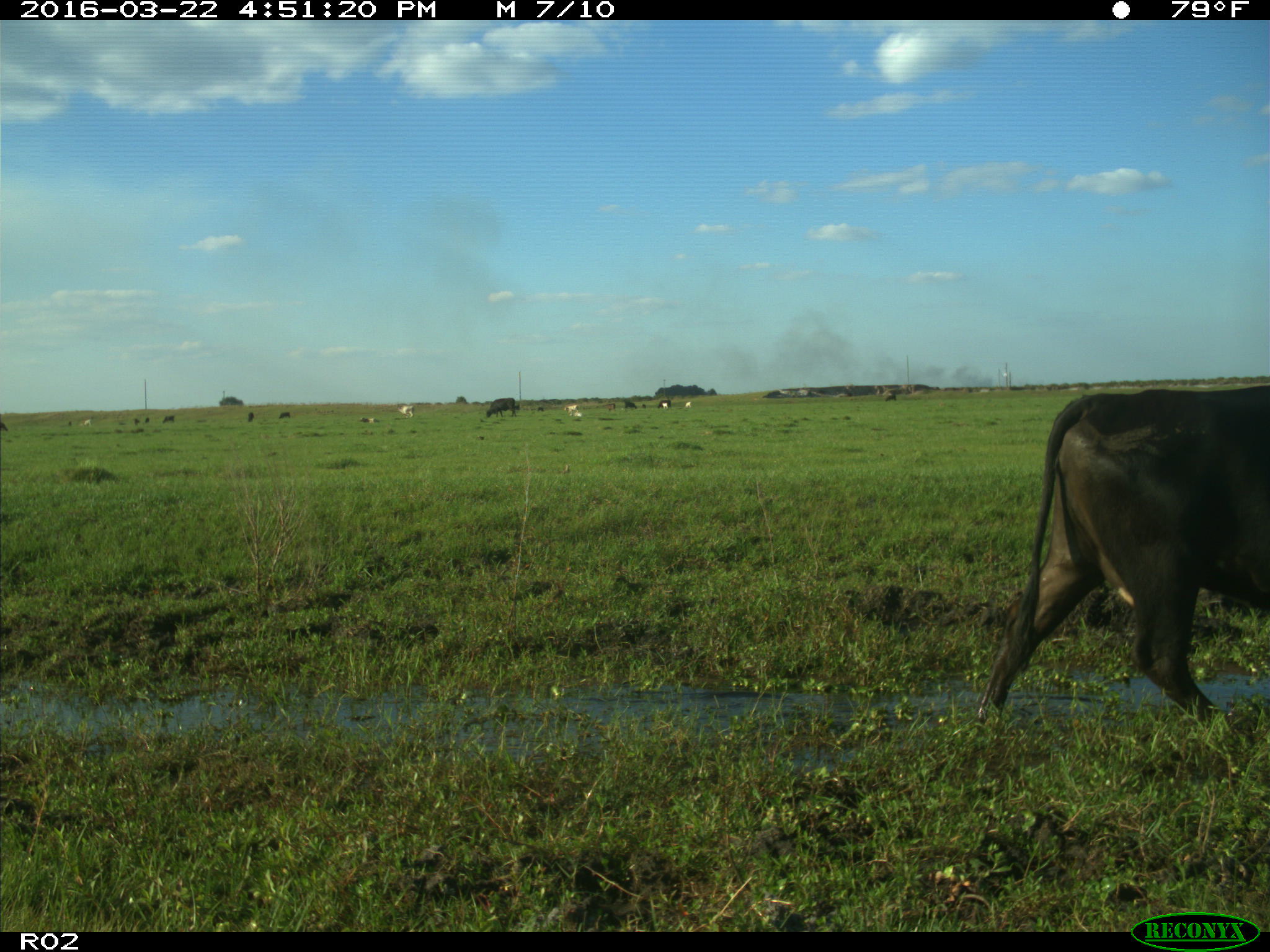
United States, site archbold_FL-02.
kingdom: Animalia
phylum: Chordata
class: Mammalia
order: Artiodactyla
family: Bovidae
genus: Bos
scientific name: Bos taurus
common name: domestic cow